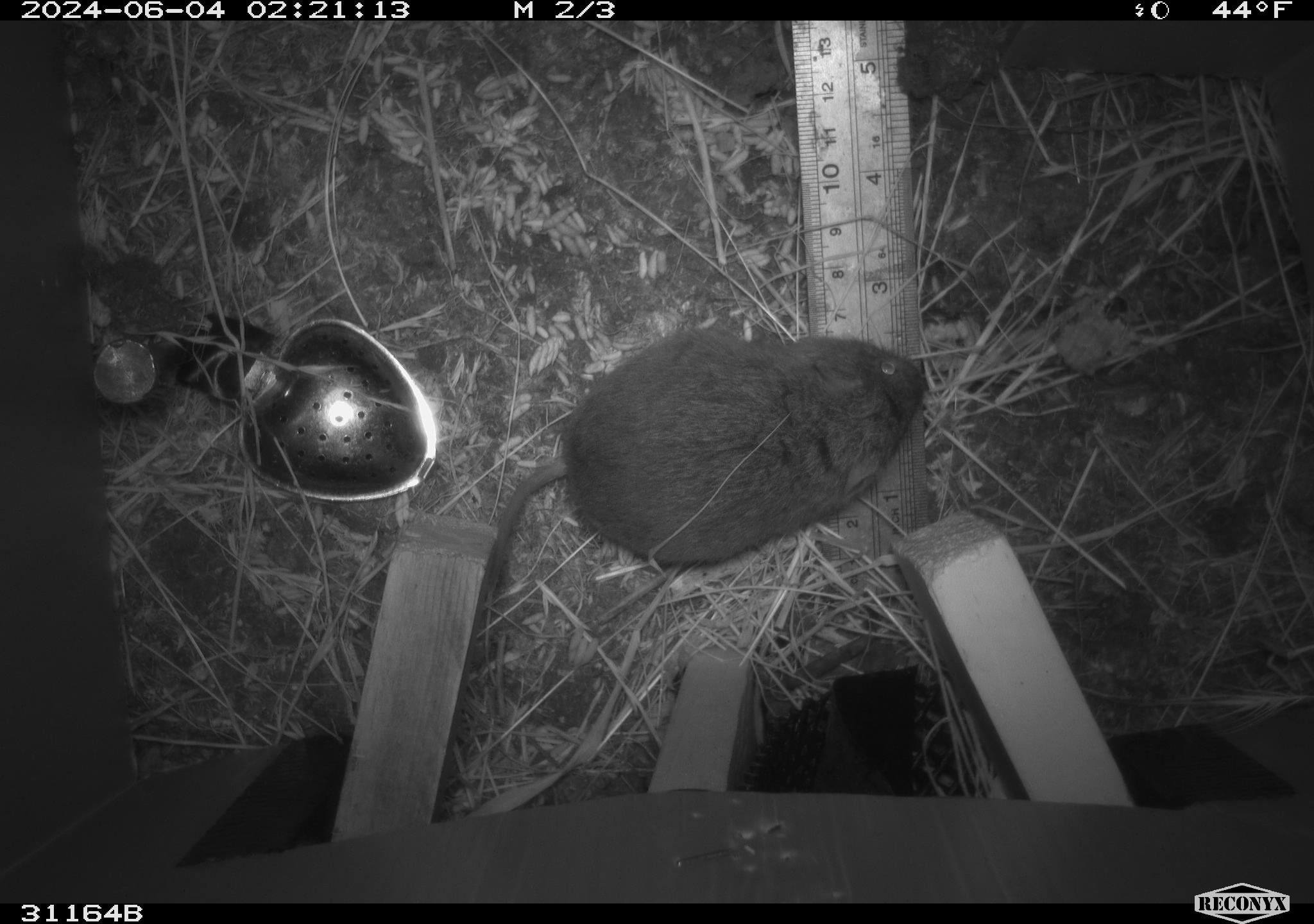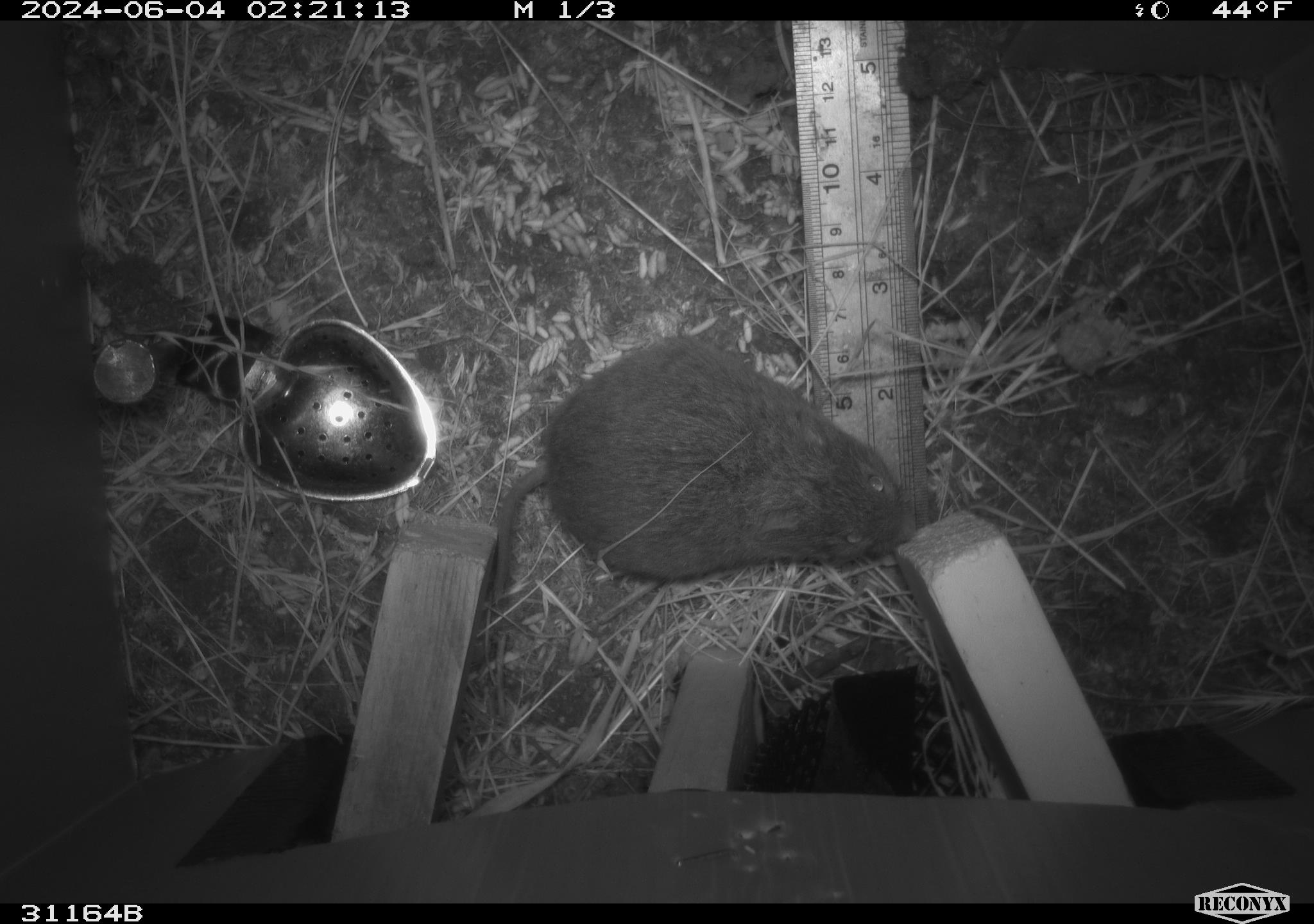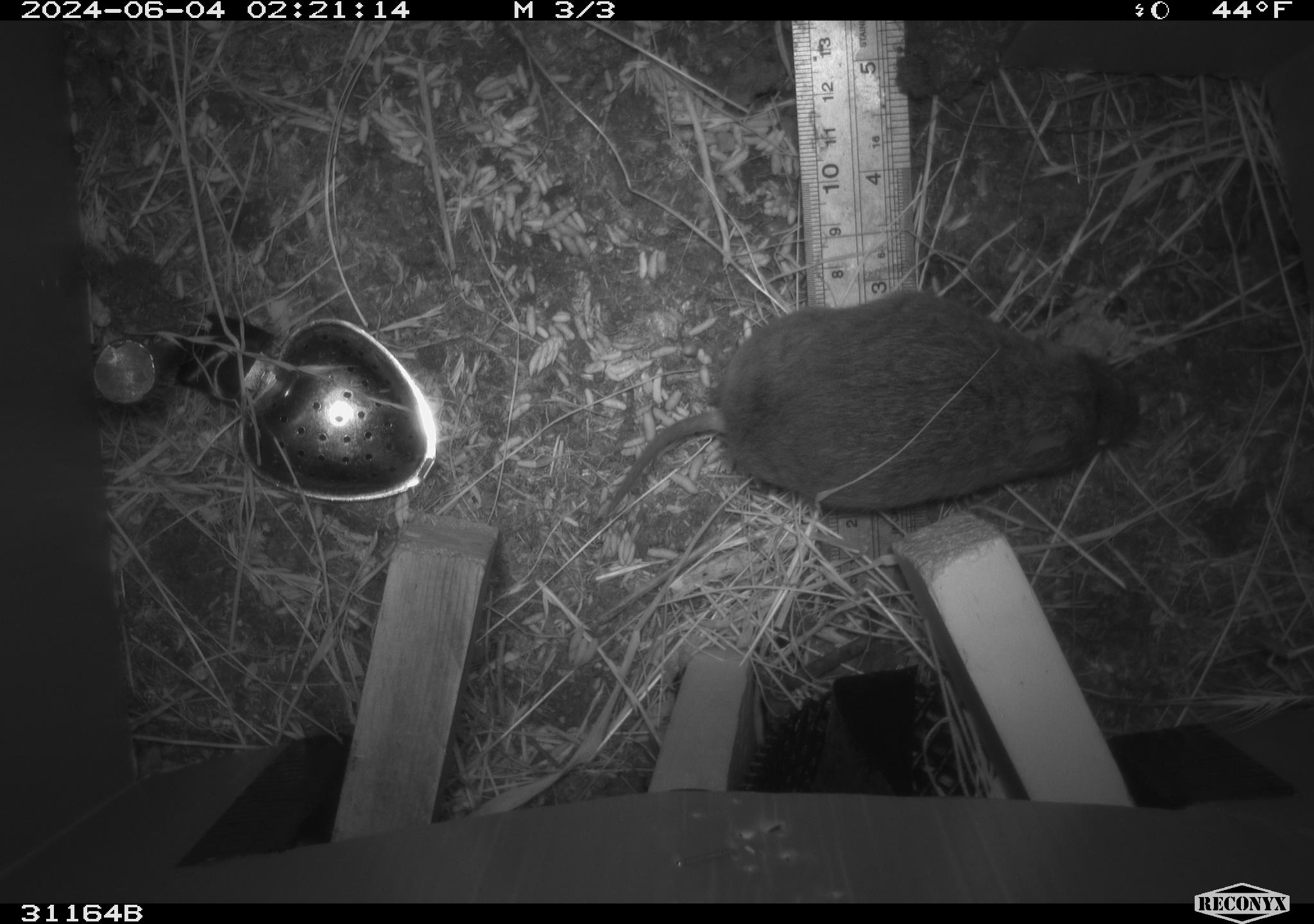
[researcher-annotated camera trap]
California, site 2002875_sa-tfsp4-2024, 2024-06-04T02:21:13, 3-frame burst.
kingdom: Animalia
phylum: Chordata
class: Mammalia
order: Rodentia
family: Cricetidae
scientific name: Arvicolinae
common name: voles, lemmings, and muskrats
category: arvicolinae subfamily